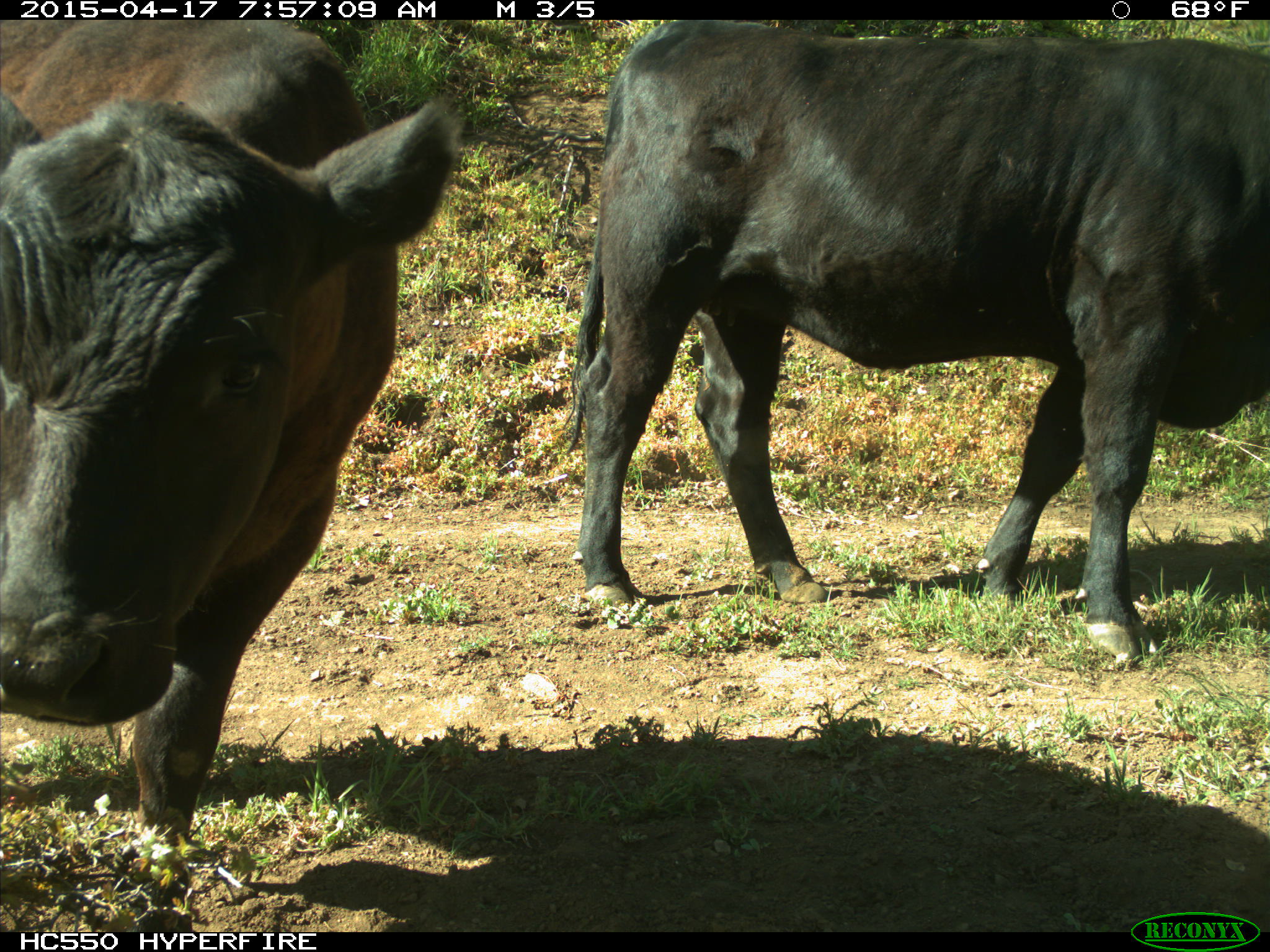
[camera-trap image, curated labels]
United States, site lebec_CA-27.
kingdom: Animalia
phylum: Chordata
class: Mammalia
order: Artiodactyla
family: Bovidae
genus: Bos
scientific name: Bos taurus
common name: domestic cow